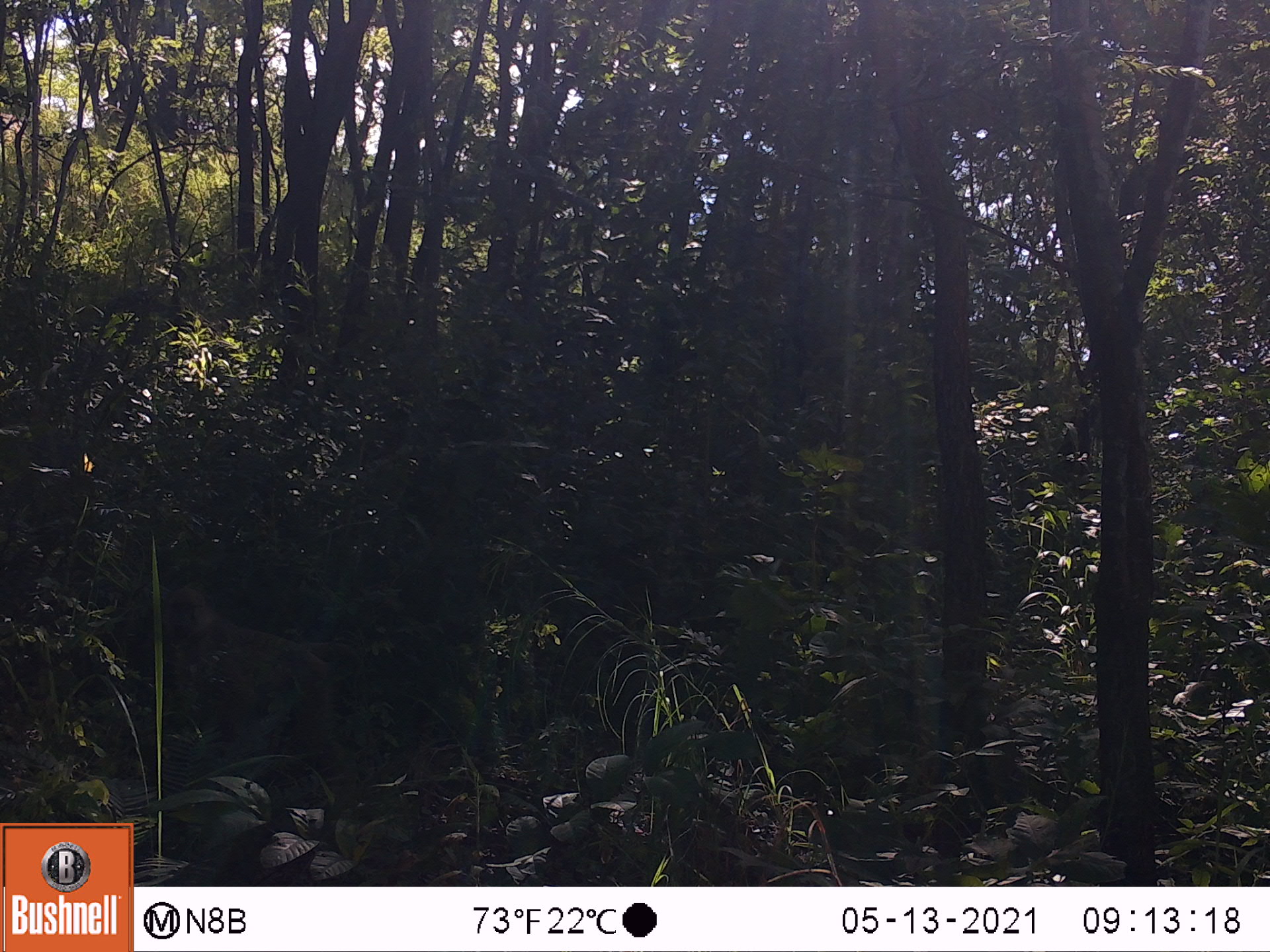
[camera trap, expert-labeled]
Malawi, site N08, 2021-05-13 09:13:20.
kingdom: Animalia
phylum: Chordata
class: Mammalia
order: Primates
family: Cercopithecidae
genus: Papio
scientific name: Papio cynocephalus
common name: yellow baboon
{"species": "yellow baboon (Papio cynocephalus)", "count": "1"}